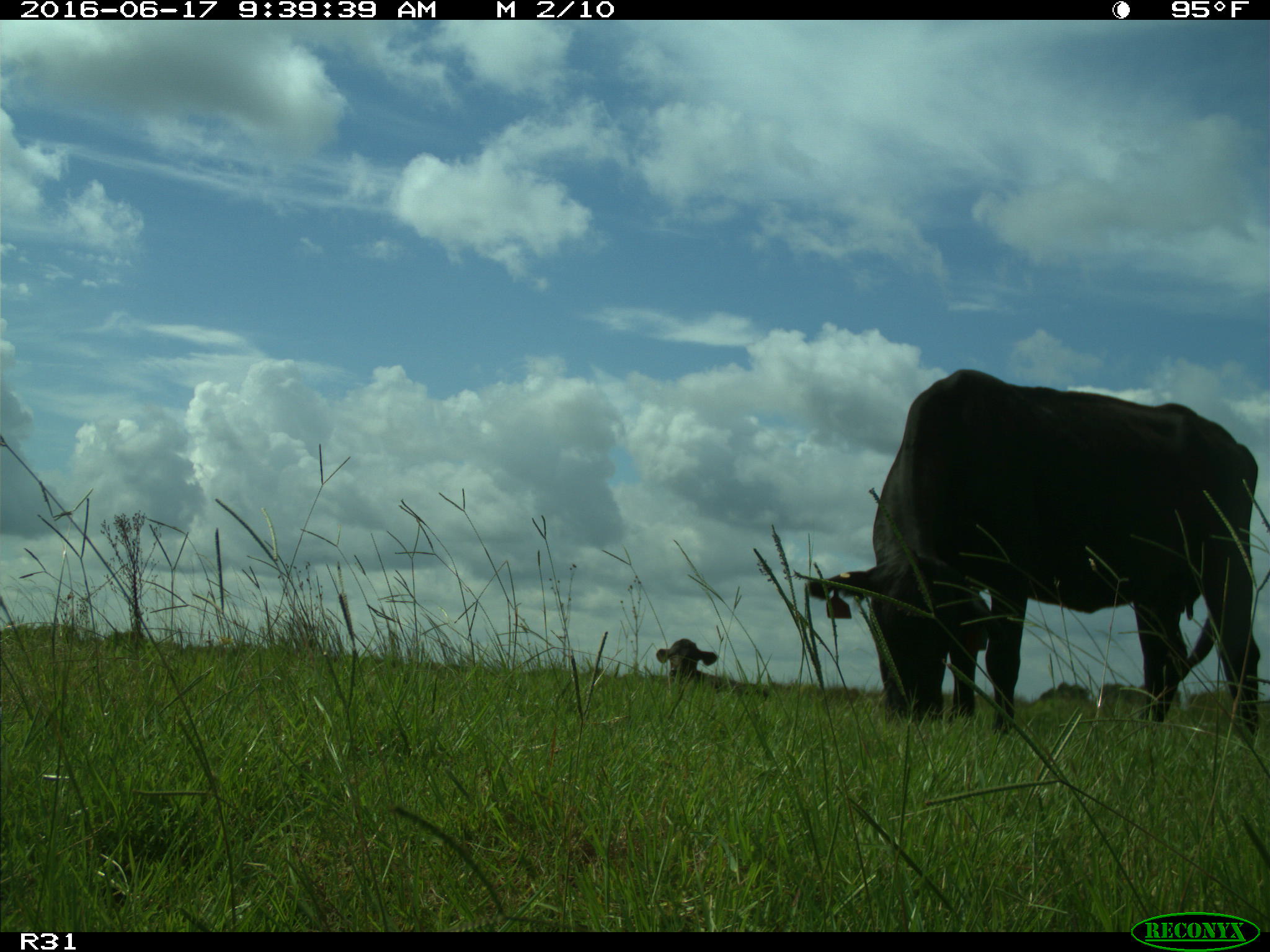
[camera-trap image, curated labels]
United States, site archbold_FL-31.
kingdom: Animalia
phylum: Chordata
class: Mammalia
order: Artiodactyla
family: Bovidae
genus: Bos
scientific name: Bos taurus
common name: domestic cow